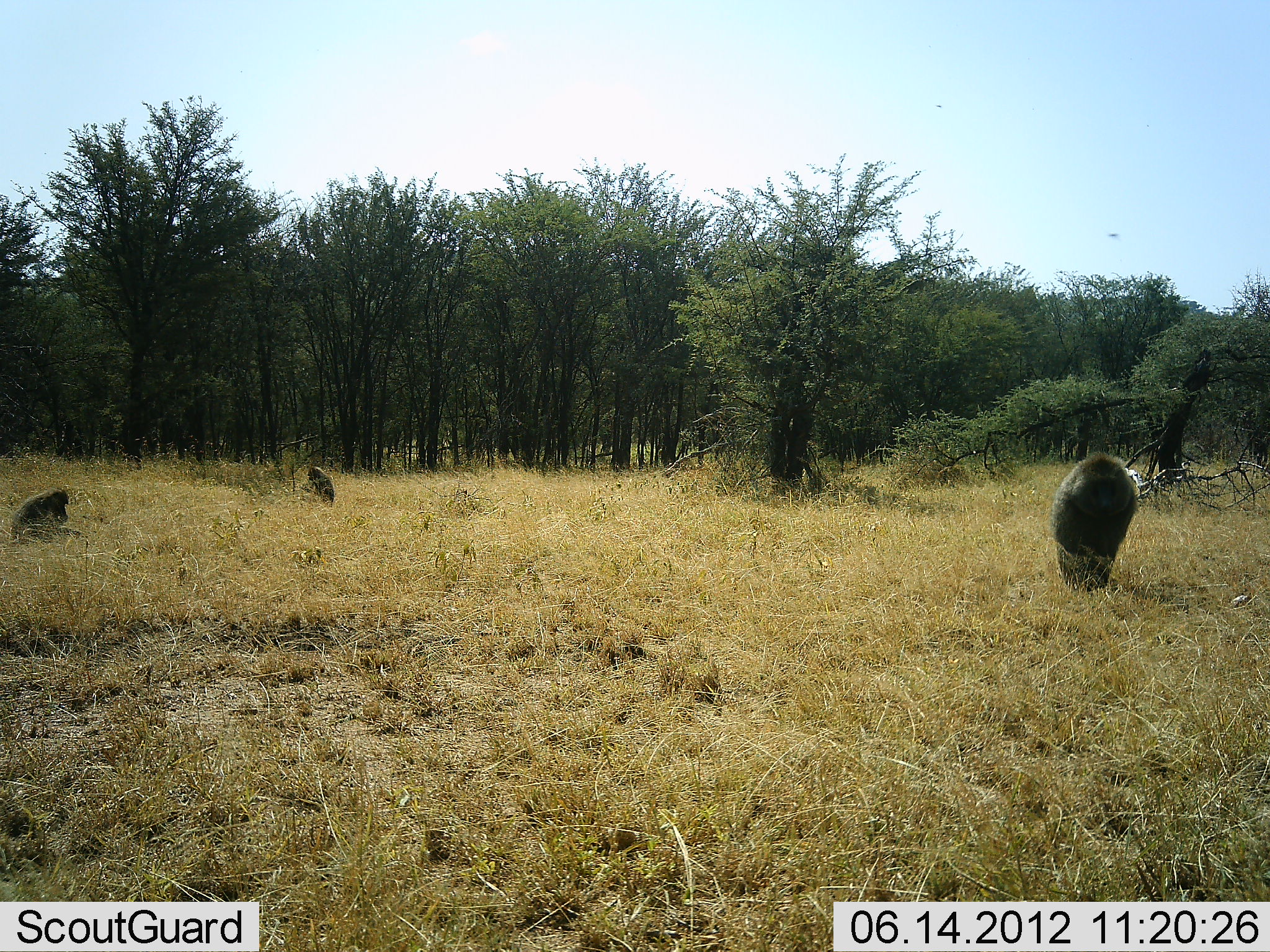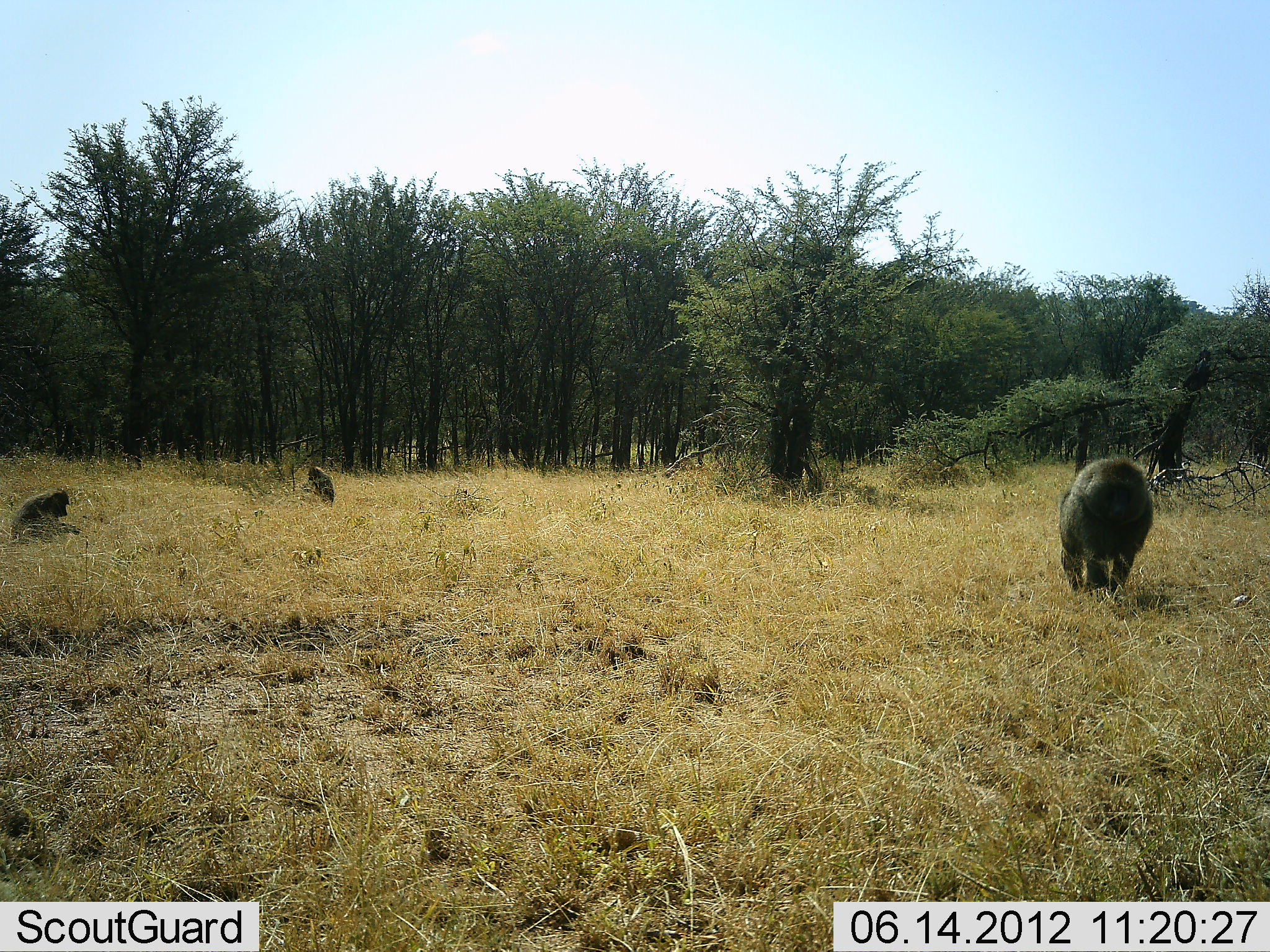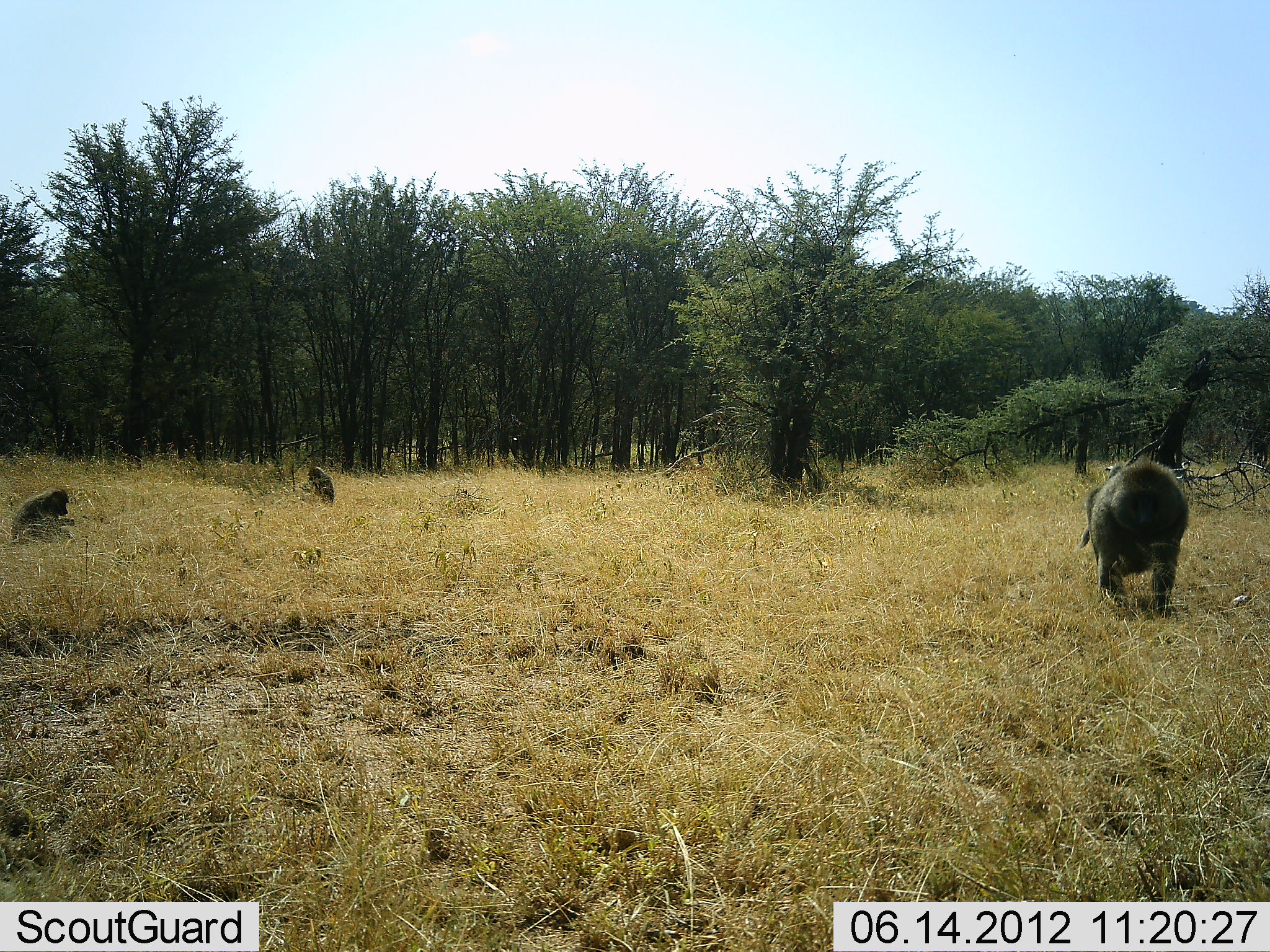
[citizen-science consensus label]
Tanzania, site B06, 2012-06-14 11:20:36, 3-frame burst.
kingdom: Animalia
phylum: Chordata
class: Mammalia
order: Primates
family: Cercopithecidae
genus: Papio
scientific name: Papio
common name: baboon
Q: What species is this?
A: Baboon (Papio).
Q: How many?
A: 3.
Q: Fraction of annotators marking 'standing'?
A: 30%.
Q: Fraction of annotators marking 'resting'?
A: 10%.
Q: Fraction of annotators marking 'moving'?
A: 90%.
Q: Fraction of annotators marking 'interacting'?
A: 0%.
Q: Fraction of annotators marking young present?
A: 0%.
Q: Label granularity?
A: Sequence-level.